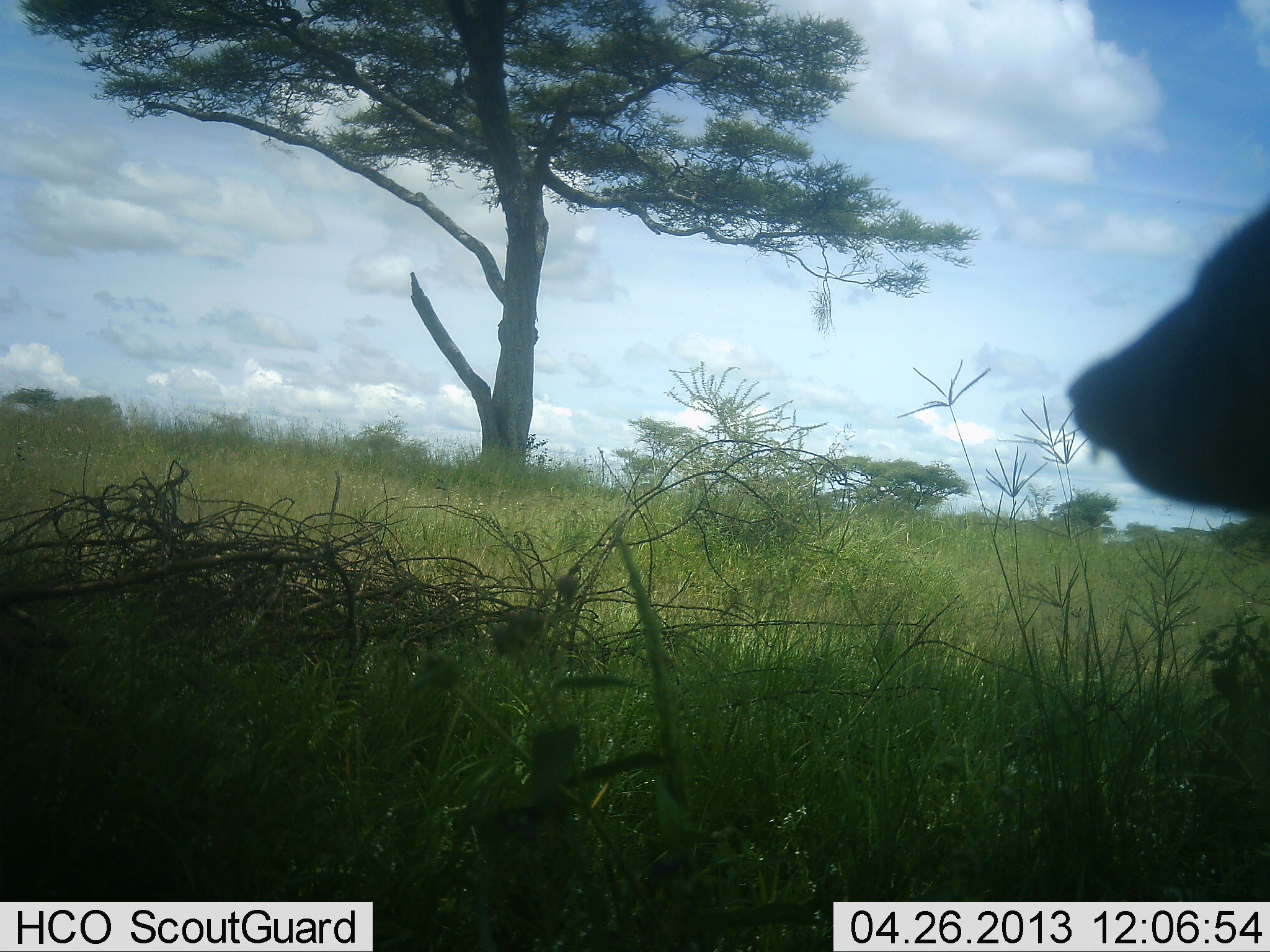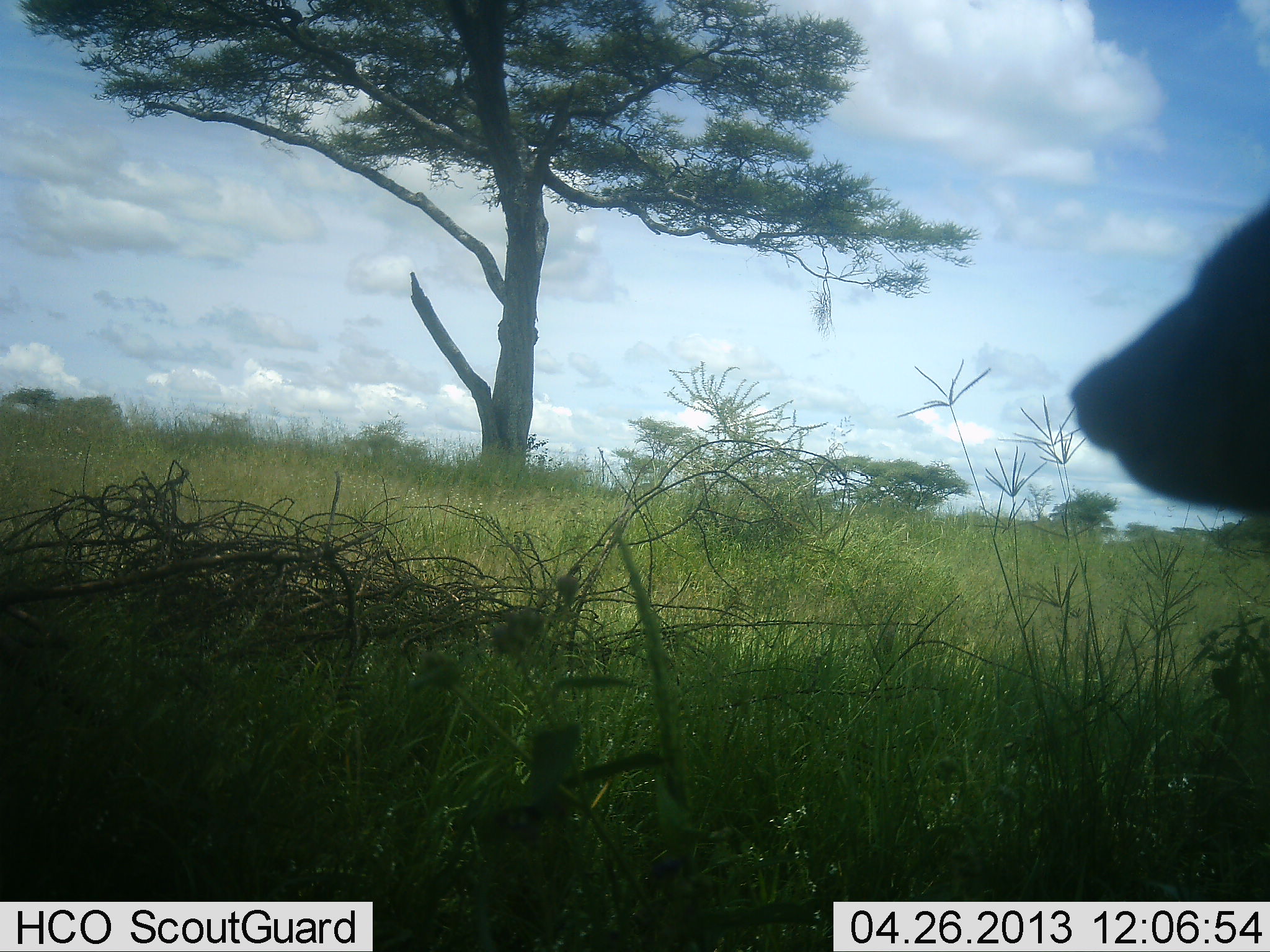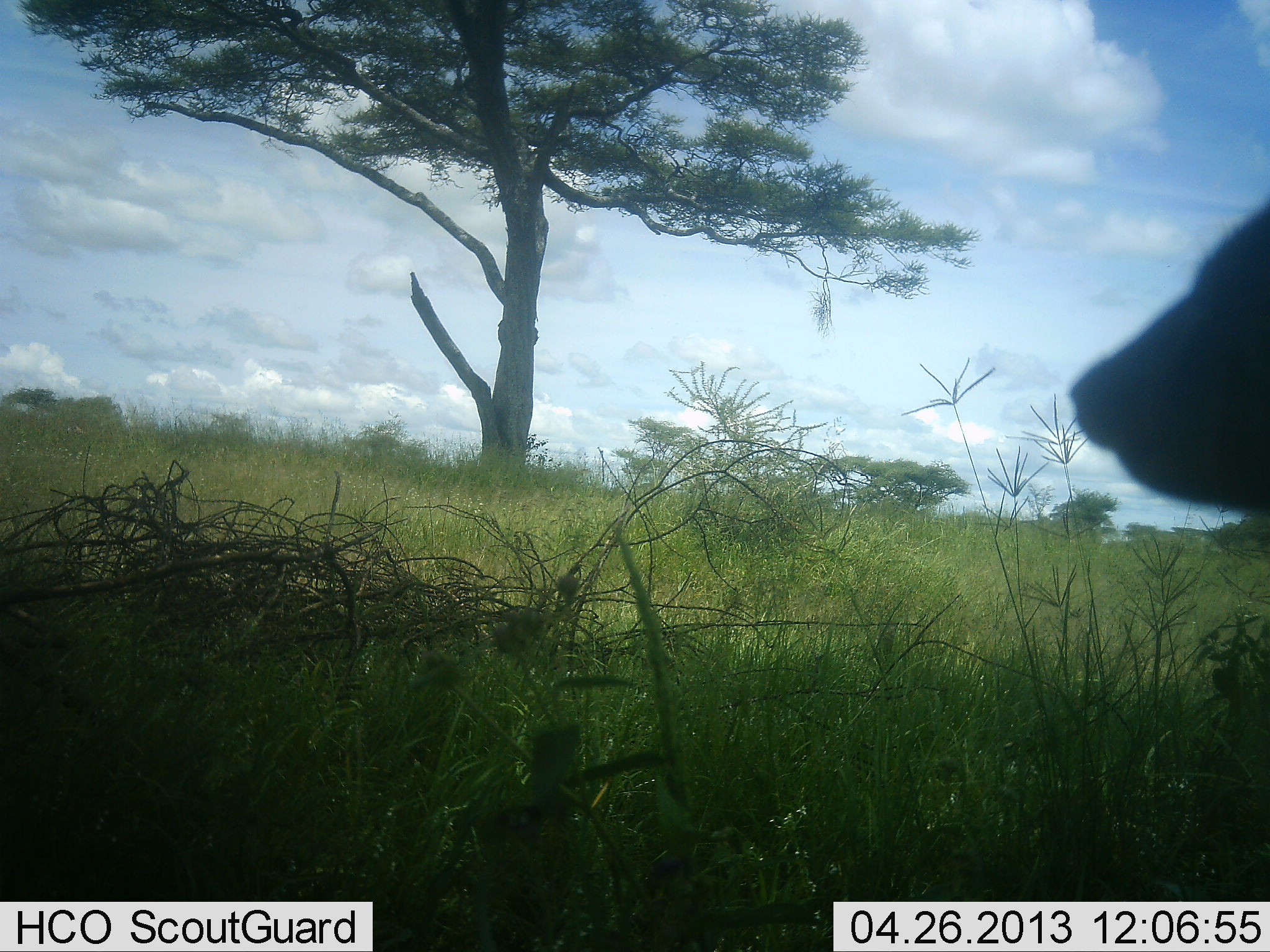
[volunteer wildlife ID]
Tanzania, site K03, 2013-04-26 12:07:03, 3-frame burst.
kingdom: Animalia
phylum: Chordata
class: Mammalia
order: Artiodactyla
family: Bovidae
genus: Syncerus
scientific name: Syncerus caffer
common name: cape buffalo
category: buffalo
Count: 1.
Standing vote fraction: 100%.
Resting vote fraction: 0%.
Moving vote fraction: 0%.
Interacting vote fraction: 0%.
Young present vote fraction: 0%.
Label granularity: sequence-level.